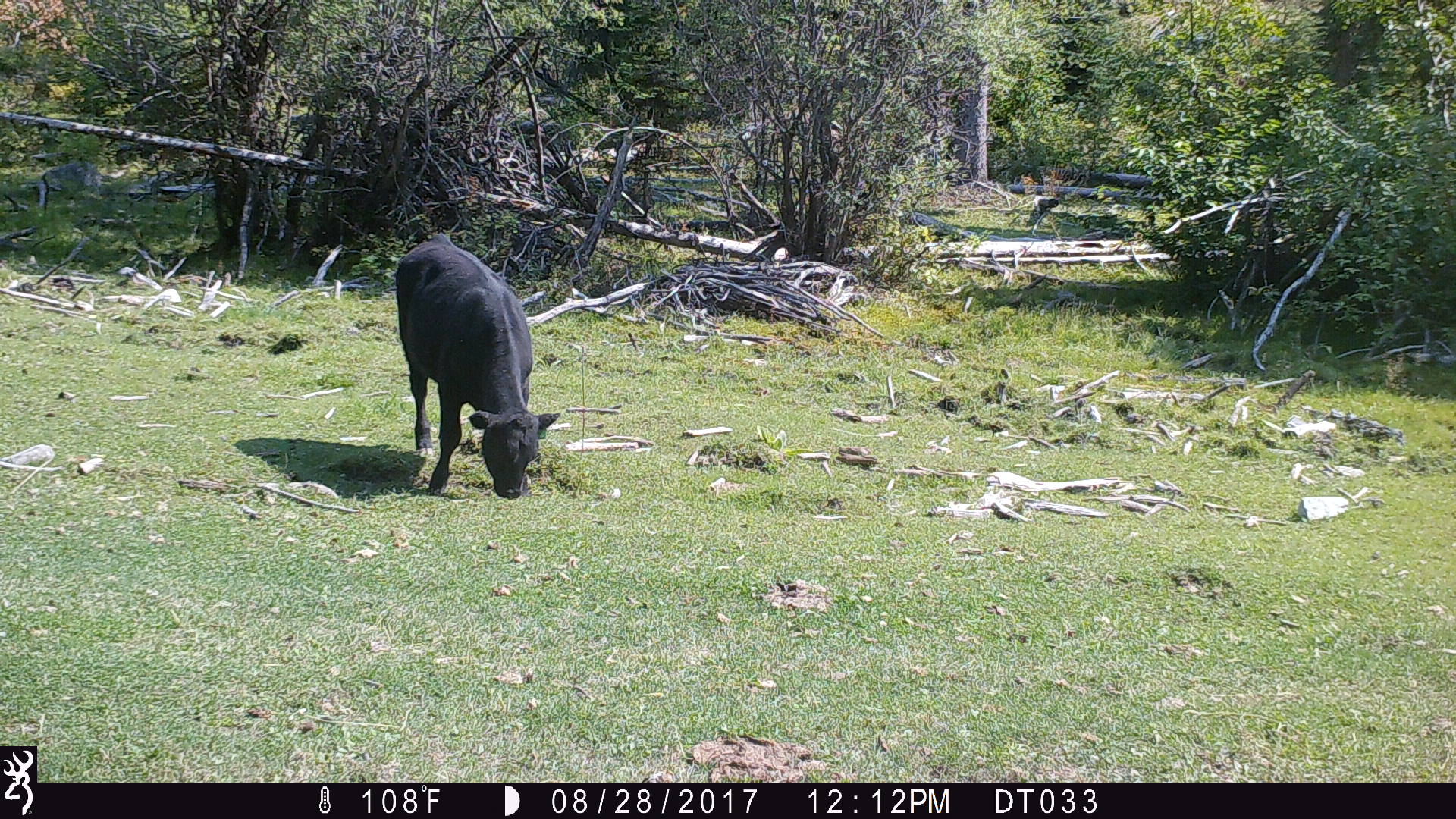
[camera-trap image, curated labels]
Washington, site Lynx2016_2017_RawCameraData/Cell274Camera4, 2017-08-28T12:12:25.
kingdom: Animalia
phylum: Chordata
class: Mammalia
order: Artiodactyla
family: Bovidae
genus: Bos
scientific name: Bos taurus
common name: domestic cattle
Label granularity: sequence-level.